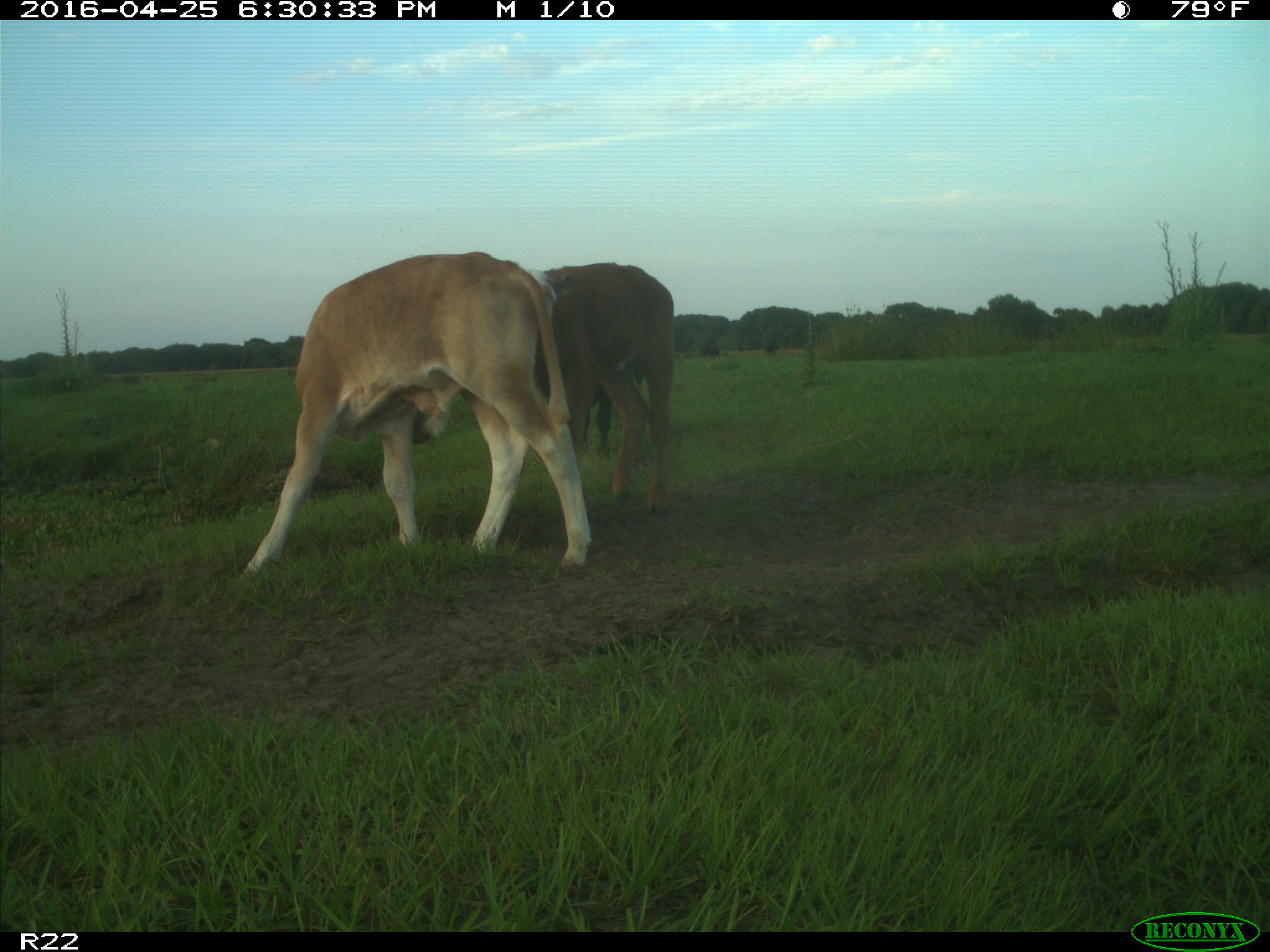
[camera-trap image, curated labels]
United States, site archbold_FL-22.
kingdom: Animalia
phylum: Chordata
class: Mammalia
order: Artiodactyla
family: Bovidae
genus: Bos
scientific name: Bos taurus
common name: domestic cow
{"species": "Bos taurus (domestic cow)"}